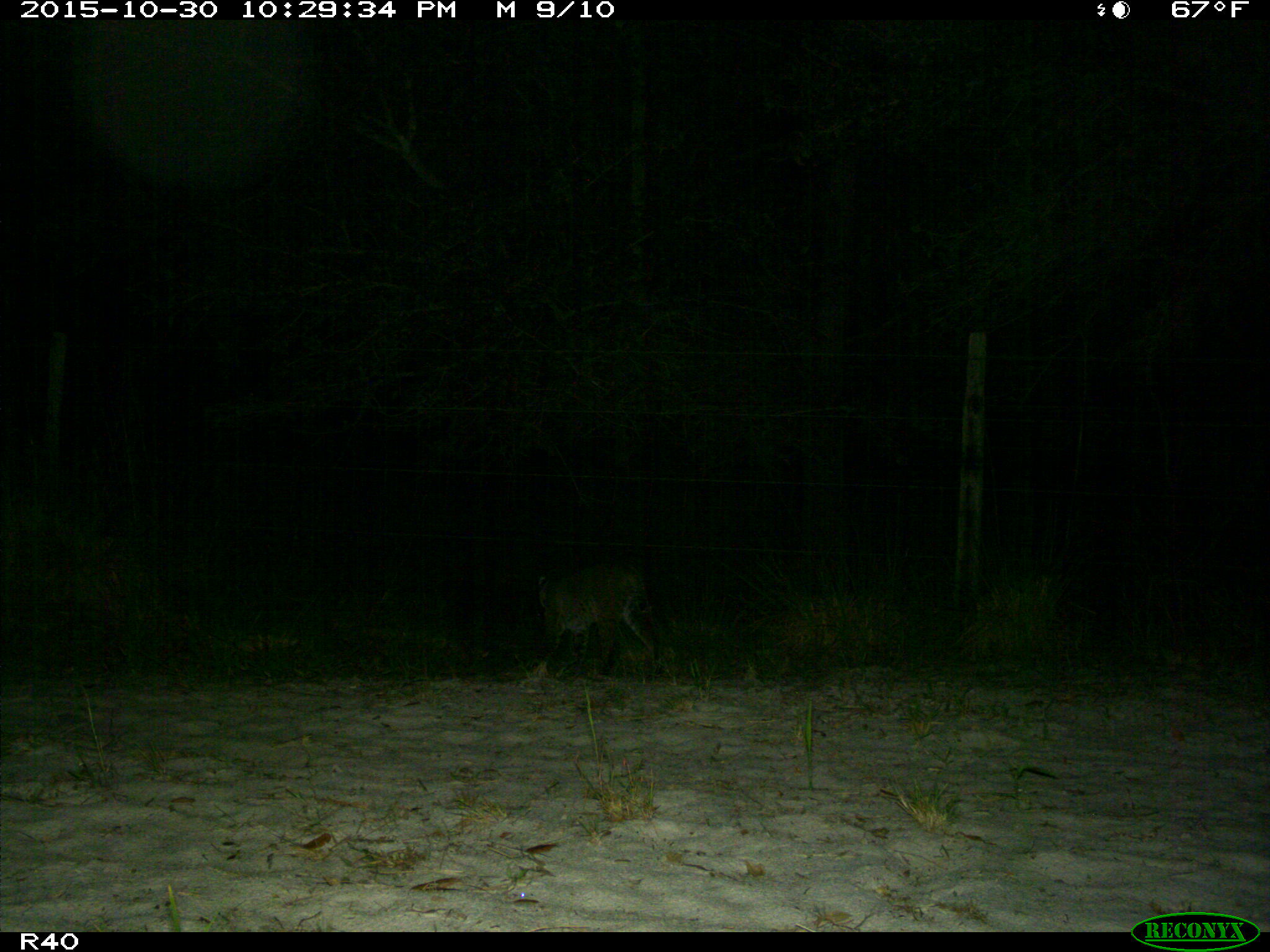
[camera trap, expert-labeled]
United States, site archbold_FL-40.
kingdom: Animalia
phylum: Chordata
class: Mammalia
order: Carnivora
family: Felidae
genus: Lynx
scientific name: Lynx rufus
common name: bobcat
Lynx rufus (bobcat).